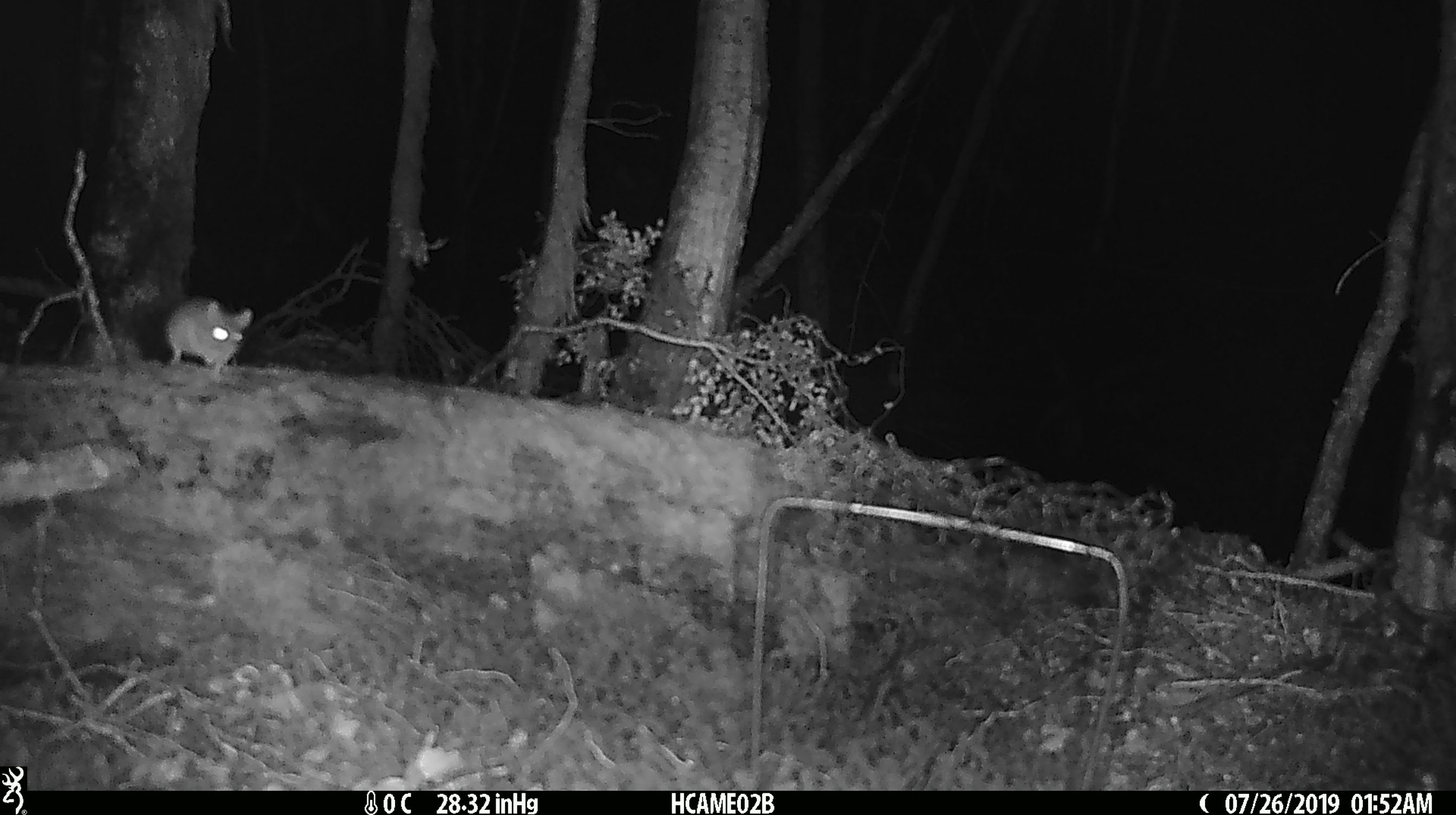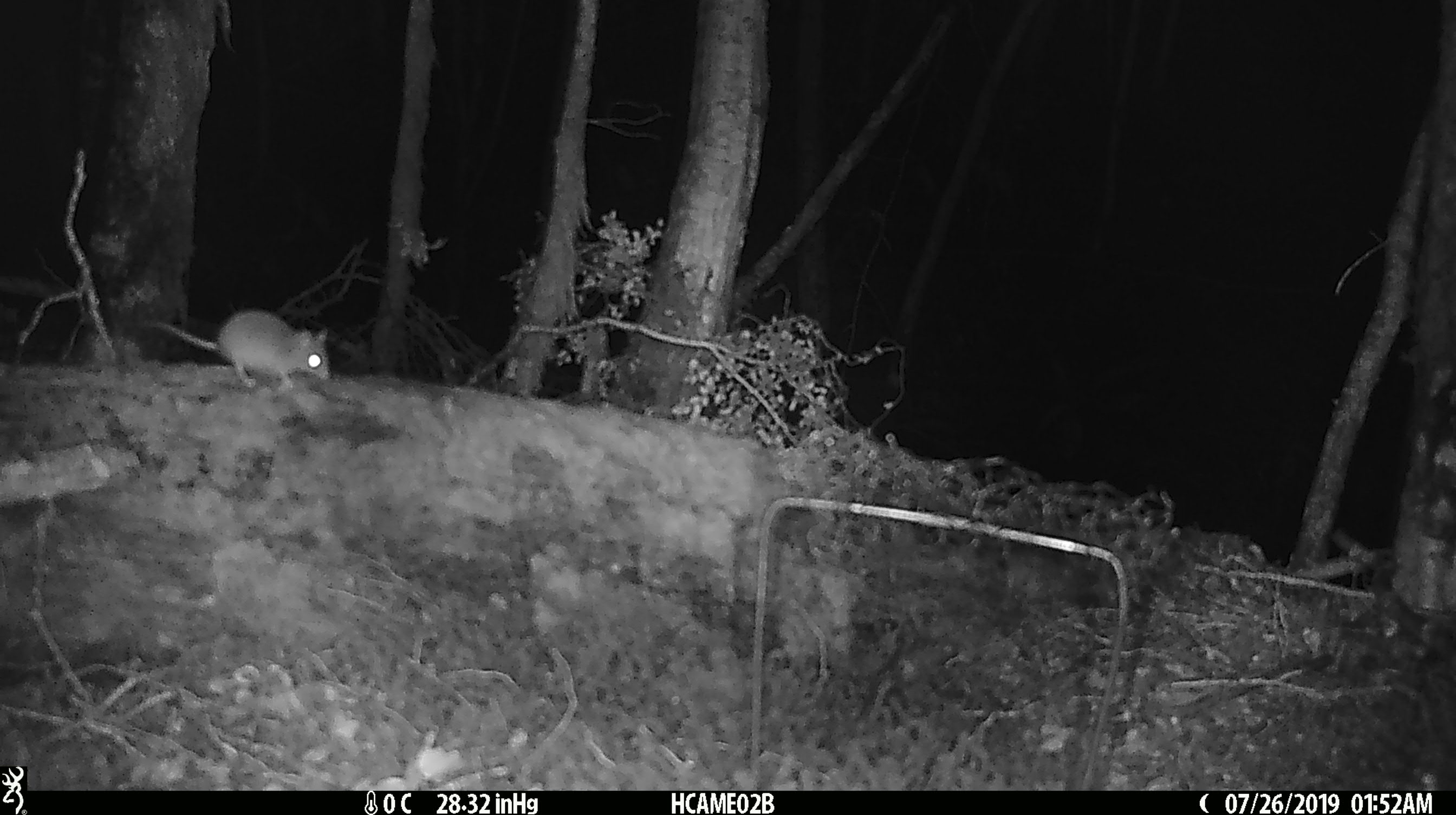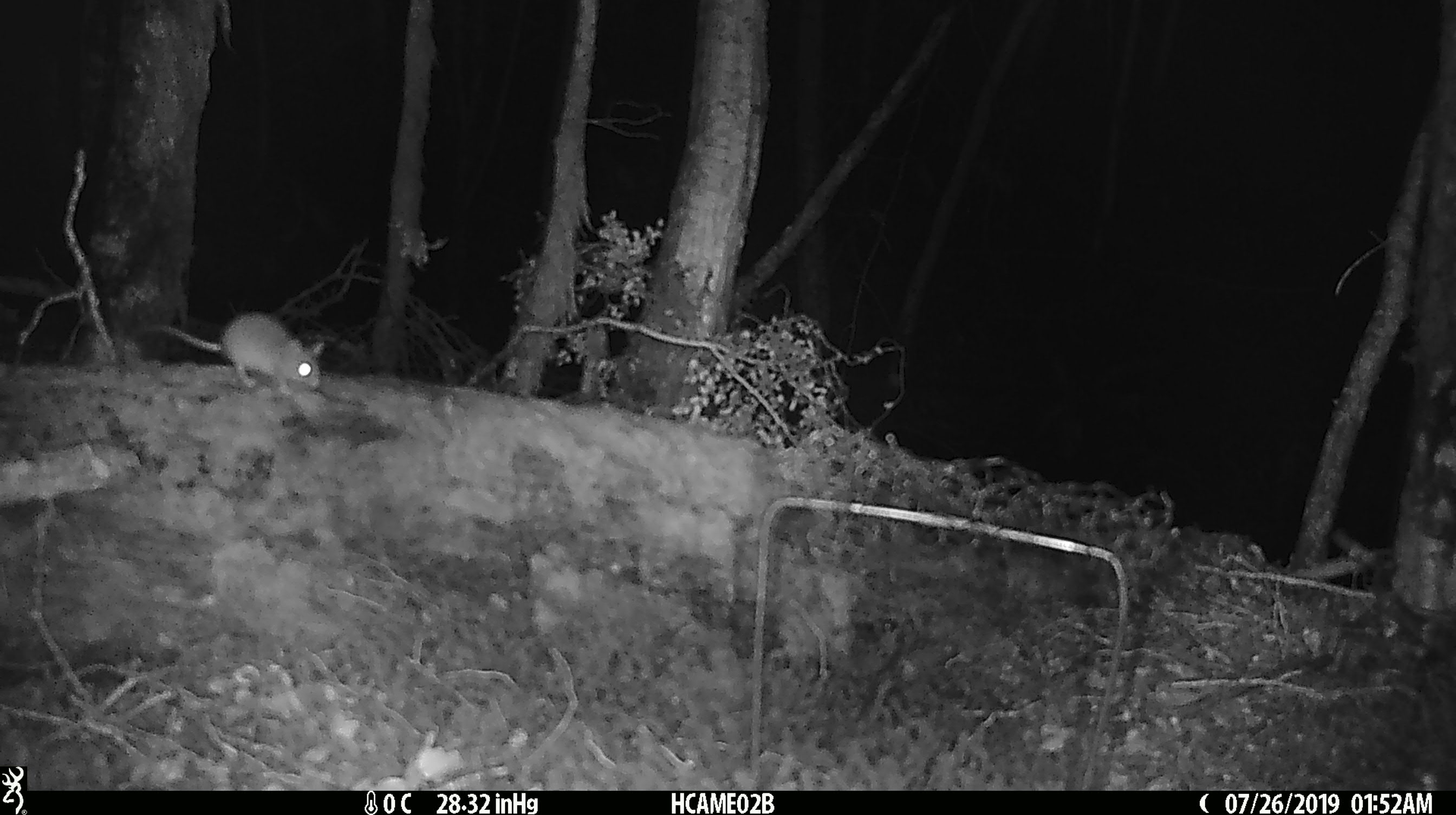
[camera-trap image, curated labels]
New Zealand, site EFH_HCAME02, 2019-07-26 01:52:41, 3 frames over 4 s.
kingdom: Animalia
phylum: Chordata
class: Mammalia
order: Rodentia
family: Muridae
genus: Mus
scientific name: Mus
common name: mouse